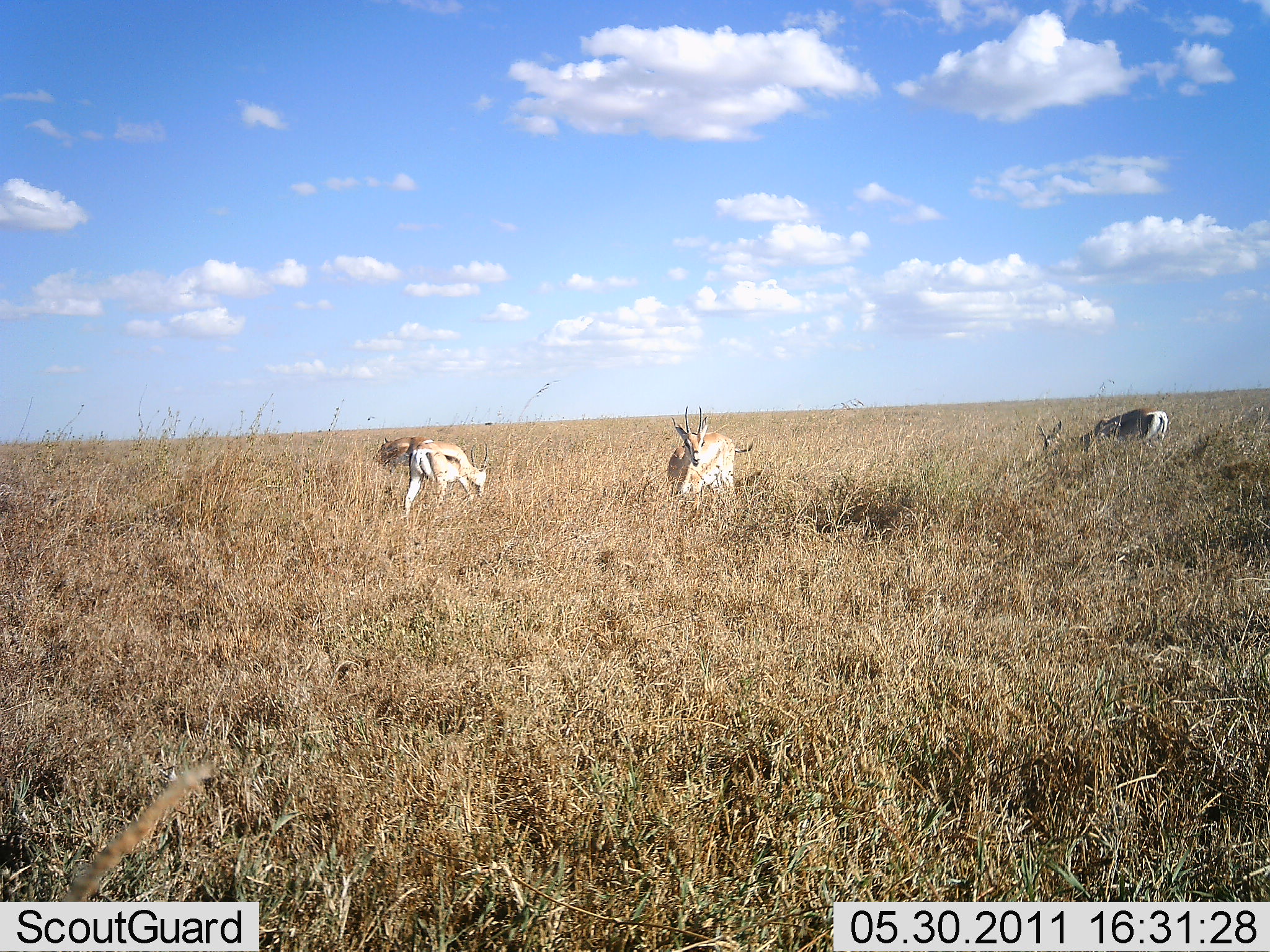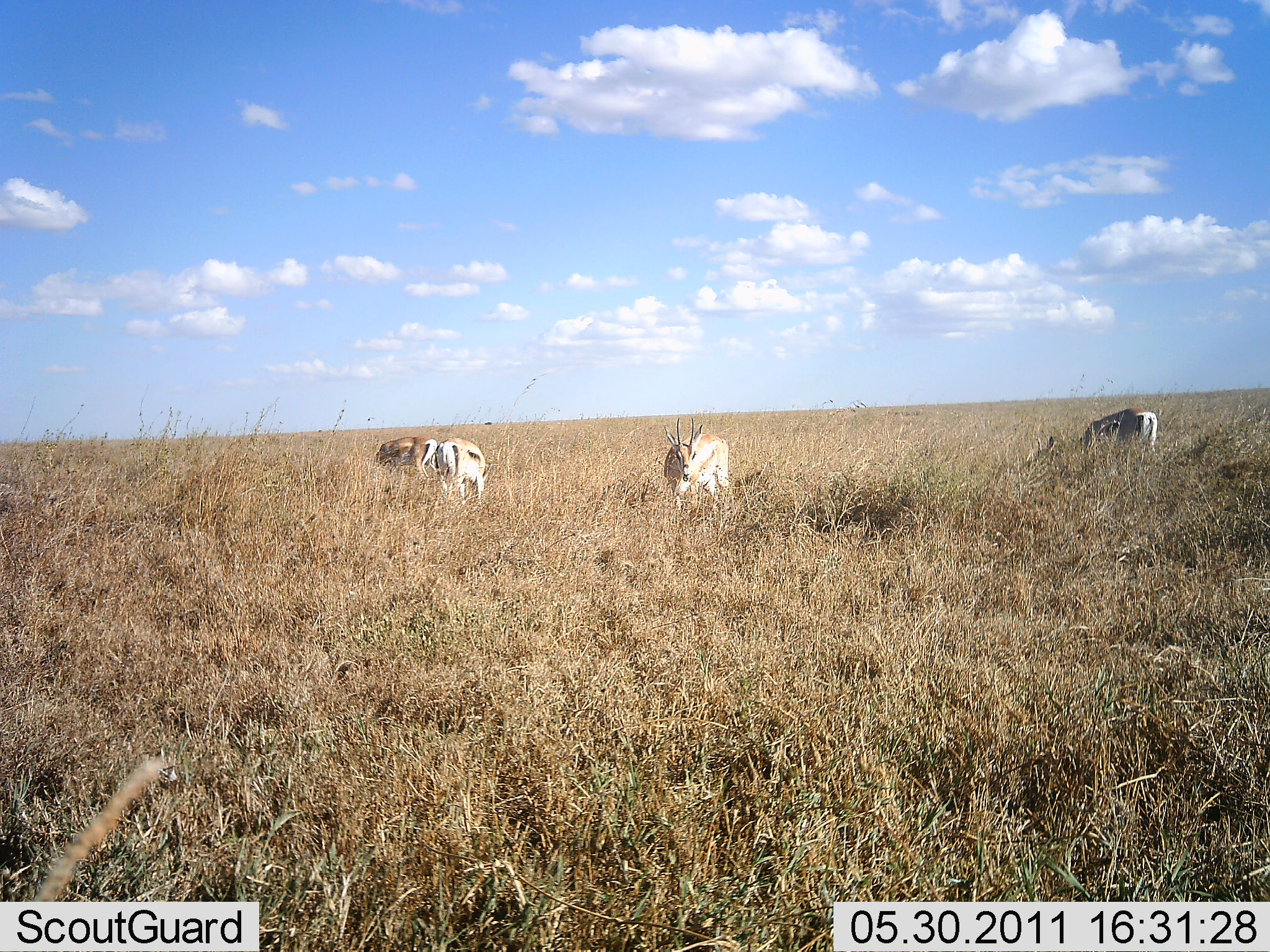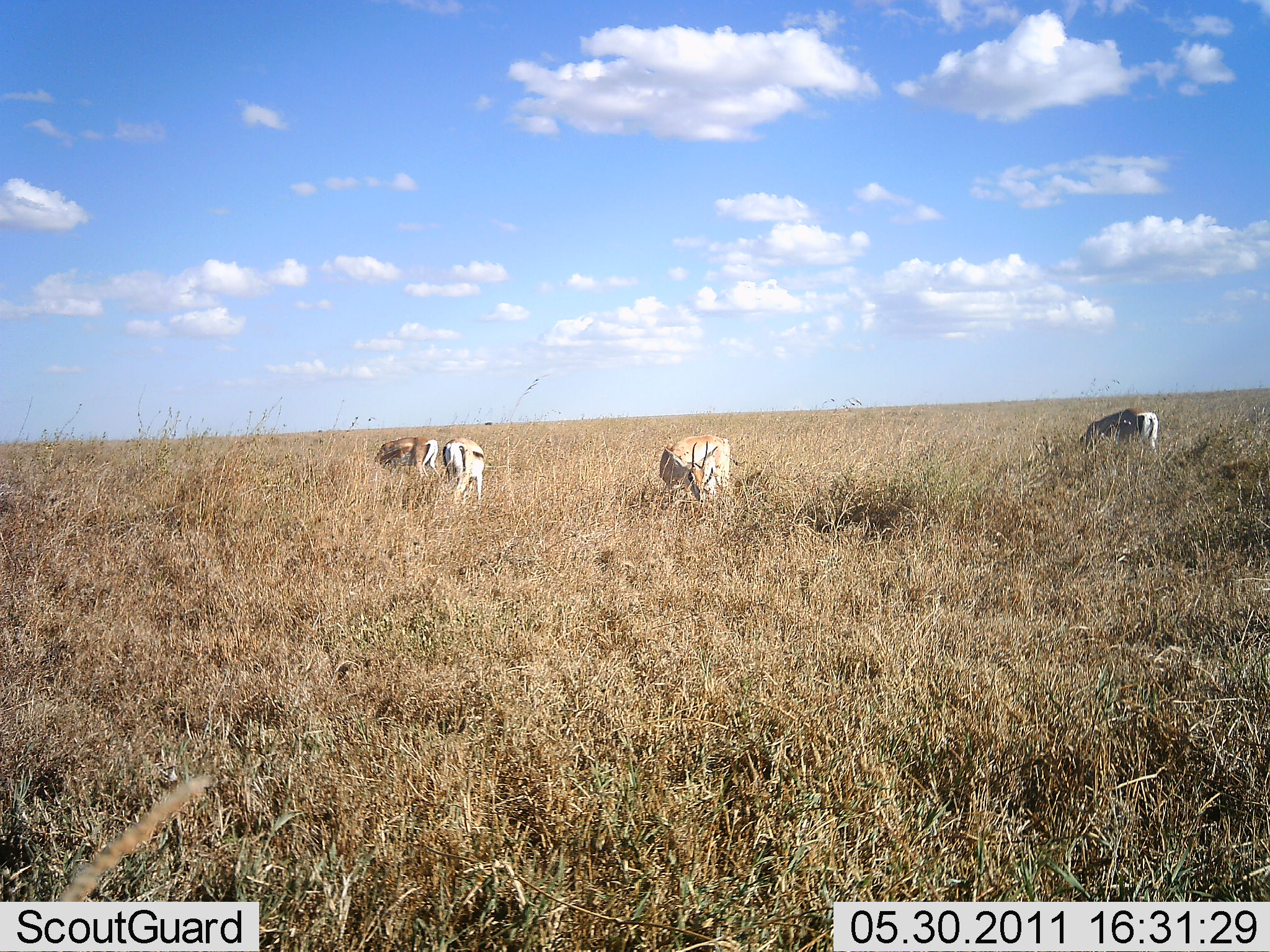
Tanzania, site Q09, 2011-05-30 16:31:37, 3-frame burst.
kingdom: Animalia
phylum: Chordata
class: Mammalia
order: Artiodactyla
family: Bovidae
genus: Eudorcas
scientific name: Eudorcas thomsonii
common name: thomson's gazelle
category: gazellethomsons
Gazellethomsons (thomson's gazelle) (Eudorcas thomsonii), count 4. Behavior (volunteer vote fractions): standing 31%, resting 0%, moving 0%, interacting 0%. Young present (vote fraction): 0%. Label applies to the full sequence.